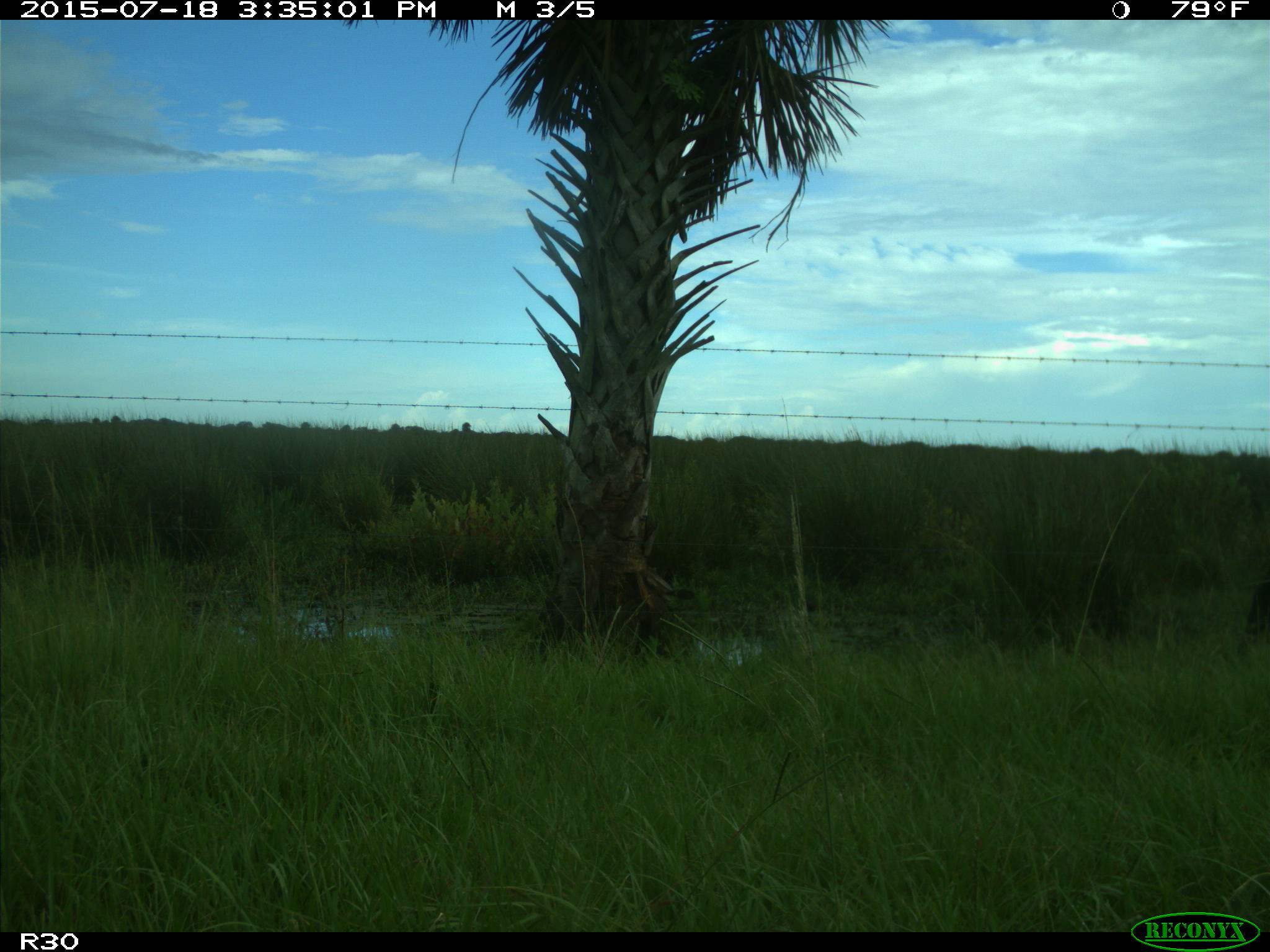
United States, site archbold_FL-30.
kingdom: Animalia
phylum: Chordata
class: Mammalia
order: Artiodactyla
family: Bovidae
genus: Bos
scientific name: Bos taurus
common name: domestic cow